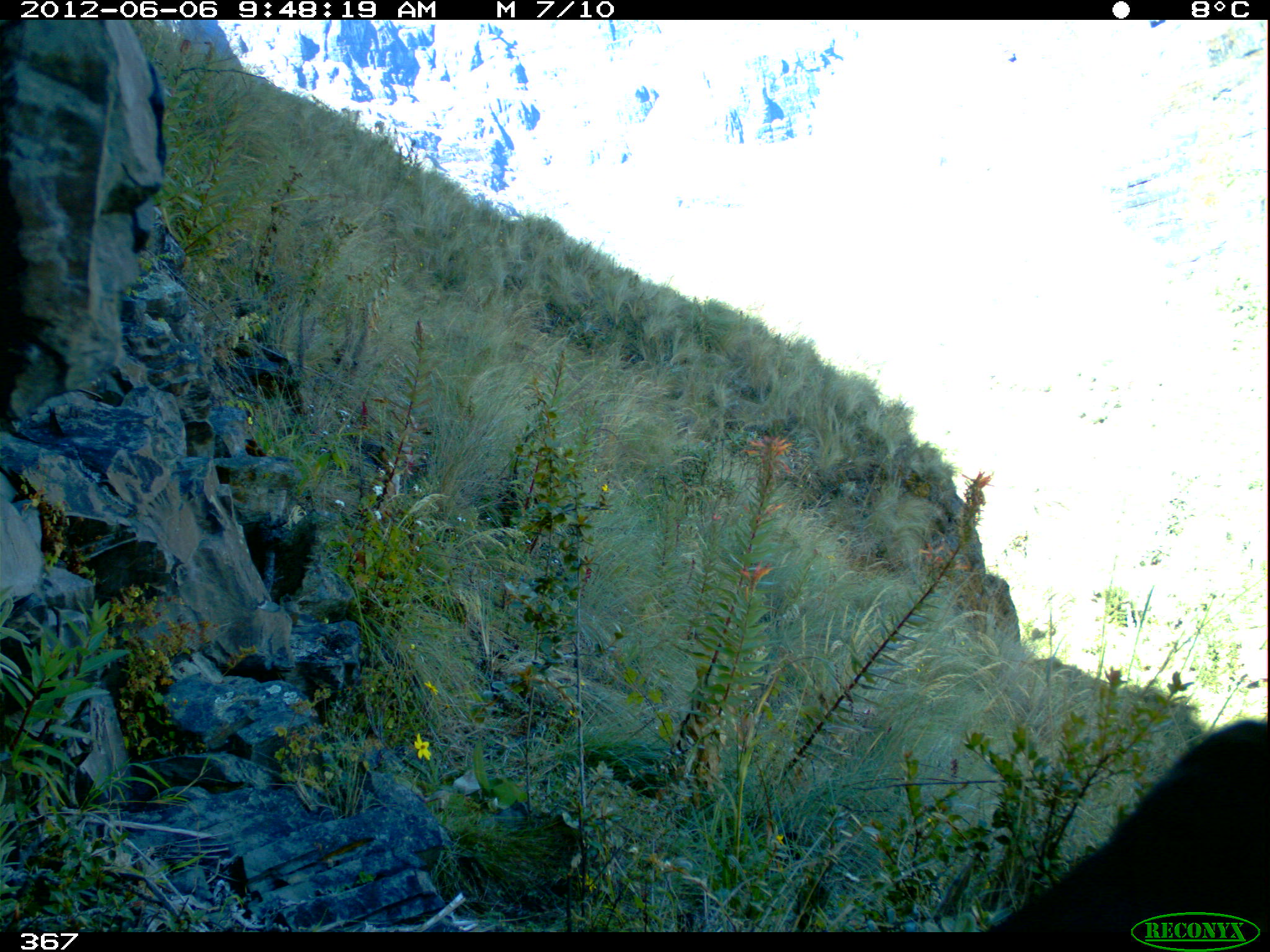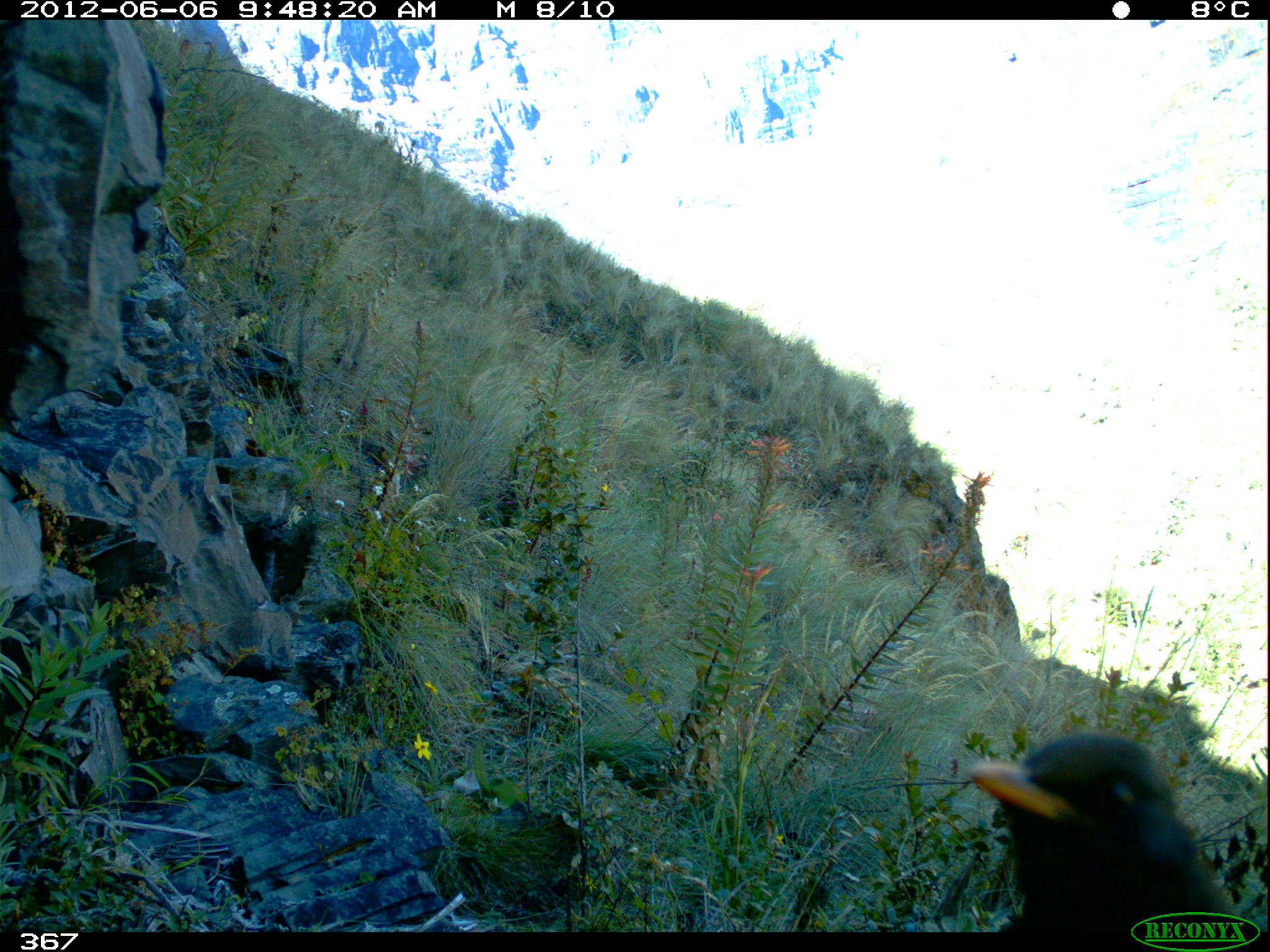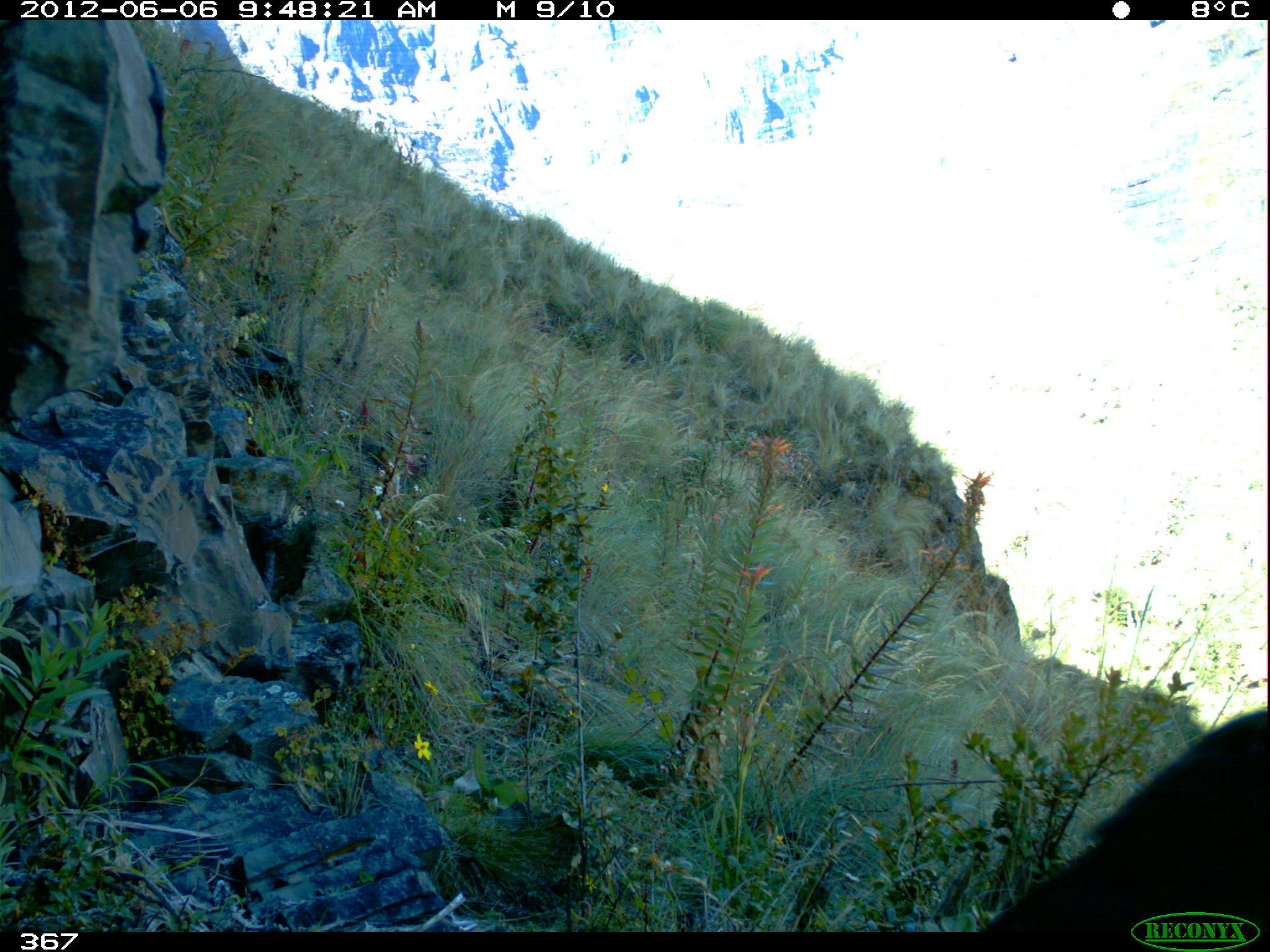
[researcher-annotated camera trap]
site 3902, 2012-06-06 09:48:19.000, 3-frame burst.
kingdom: Animalia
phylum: Chordata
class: Aves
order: Passeriformes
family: Turdidae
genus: Turdus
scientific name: Turdus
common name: true thrushes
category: turdus sp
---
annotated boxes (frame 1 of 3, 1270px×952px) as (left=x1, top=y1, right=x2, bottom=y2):
turdus sp: (left=980, top=716, right=1269, bottom=933)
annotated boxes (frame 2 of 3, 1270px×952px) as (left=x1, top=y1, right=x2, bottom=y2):
turdus sp: (left=967, top=729, right=1248, bottom=931)